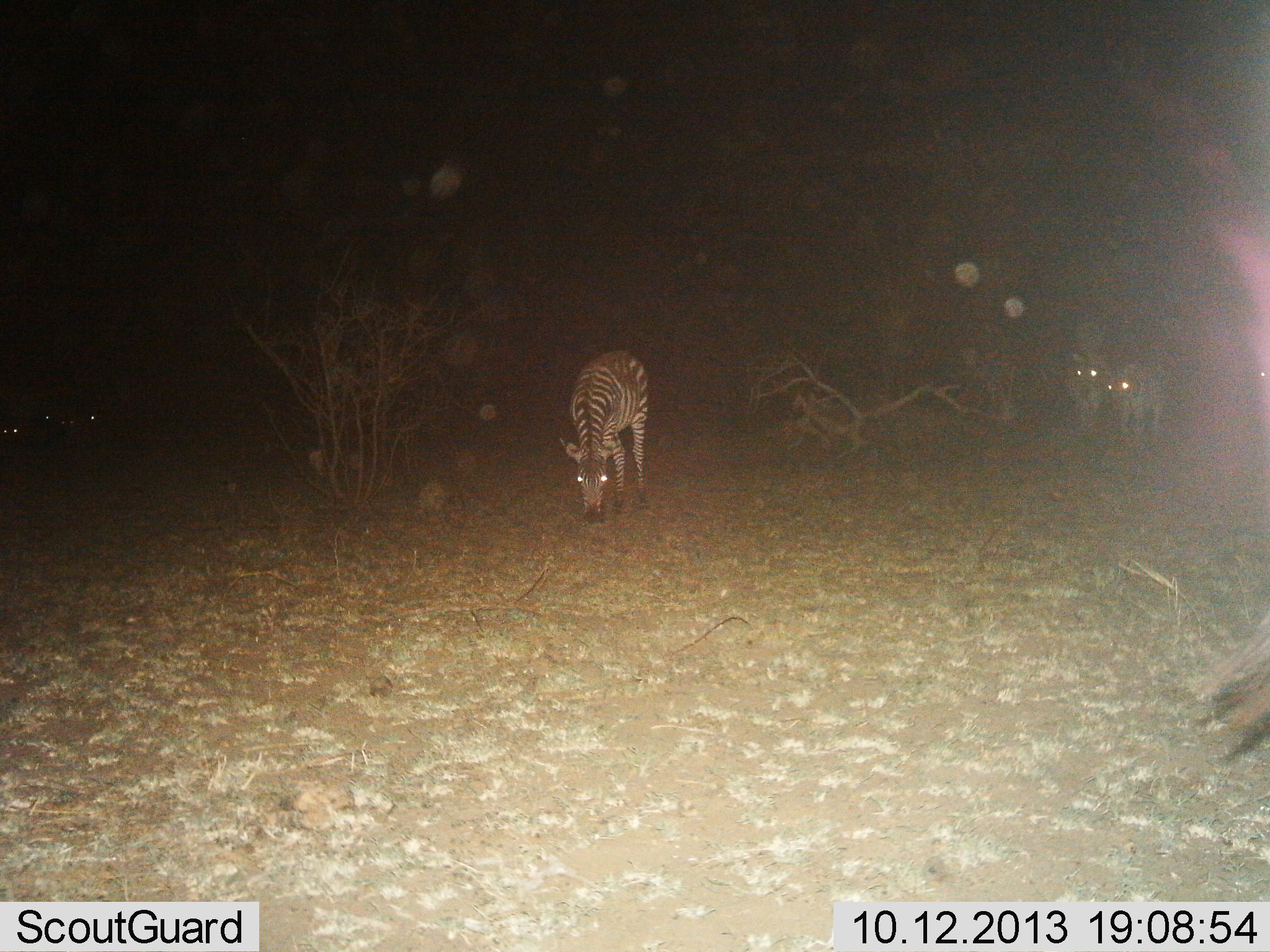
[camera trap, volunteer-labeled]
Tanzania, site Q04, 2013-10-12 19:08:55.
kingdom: Animalia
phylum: Chordata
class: Mammalia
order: Perissodactyla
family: Equidae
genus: Equus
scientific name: Equus quagga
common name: plains zebra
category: zebra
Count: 3.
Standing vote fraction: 68%.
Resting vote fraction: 4%.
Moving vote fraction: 8%.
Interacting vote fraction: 0%.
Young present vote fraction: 8%.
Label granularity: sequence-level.